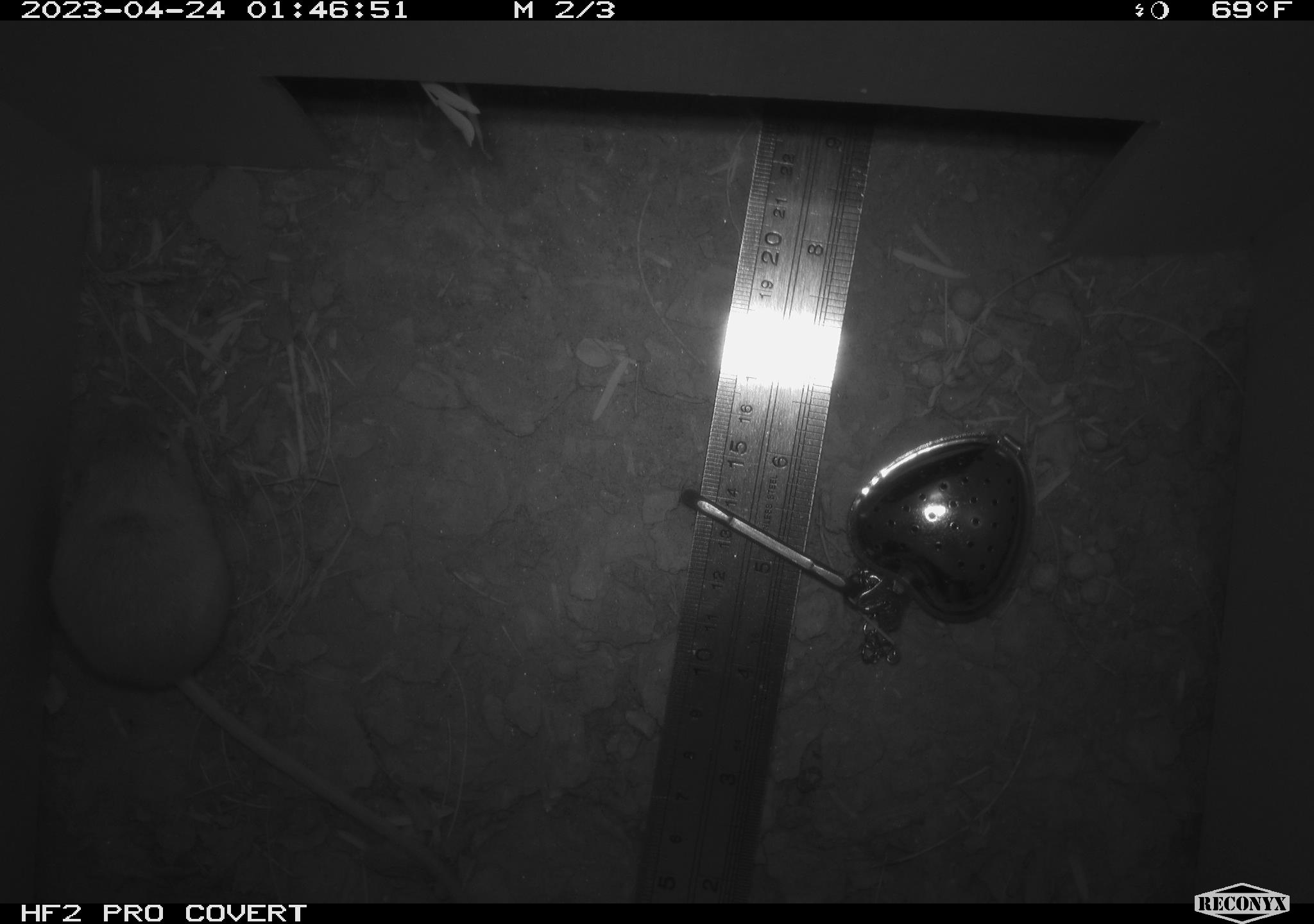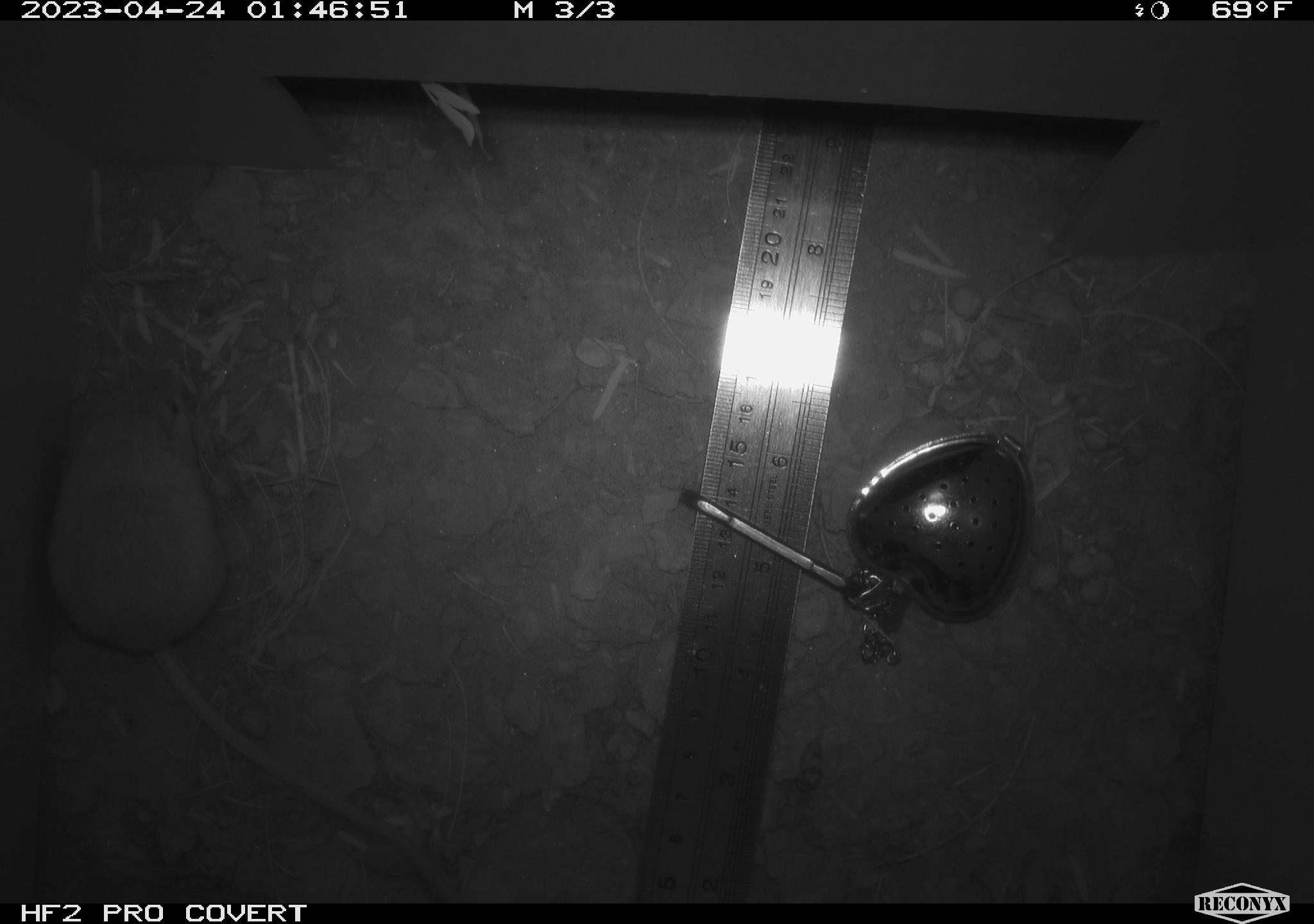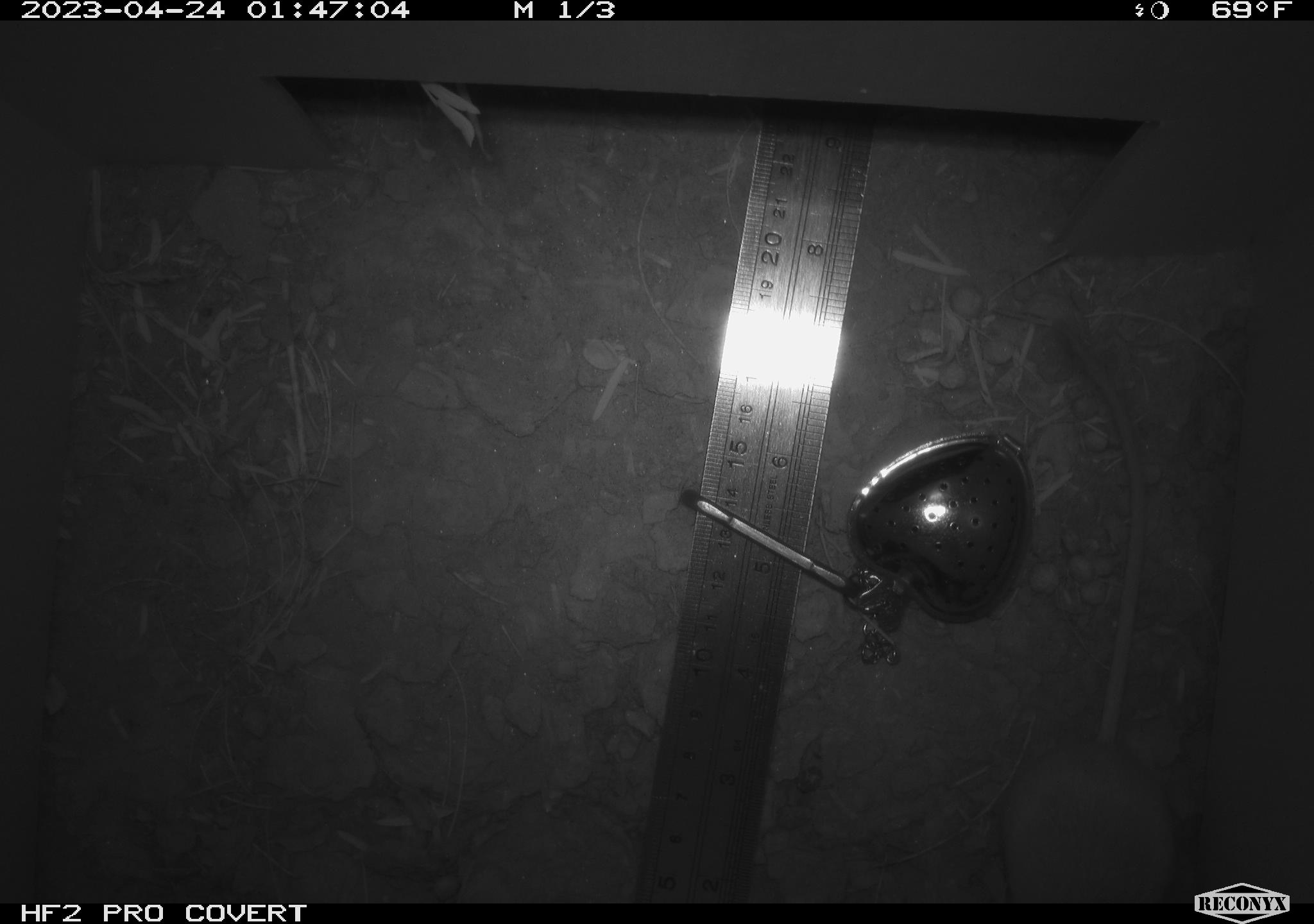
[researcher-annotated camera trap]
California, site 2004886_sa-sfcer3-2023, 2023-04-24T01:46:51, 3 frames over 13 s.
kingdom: Animalia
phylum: Chordata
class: Mammalia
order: Rodentia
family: Heteromyidae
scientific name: Heteromyidae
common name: kangaroo rats and pocket mice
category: heteromyidae family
Heteromyidae family (kangaroo rats and pocket mice) (Heteromyidae).